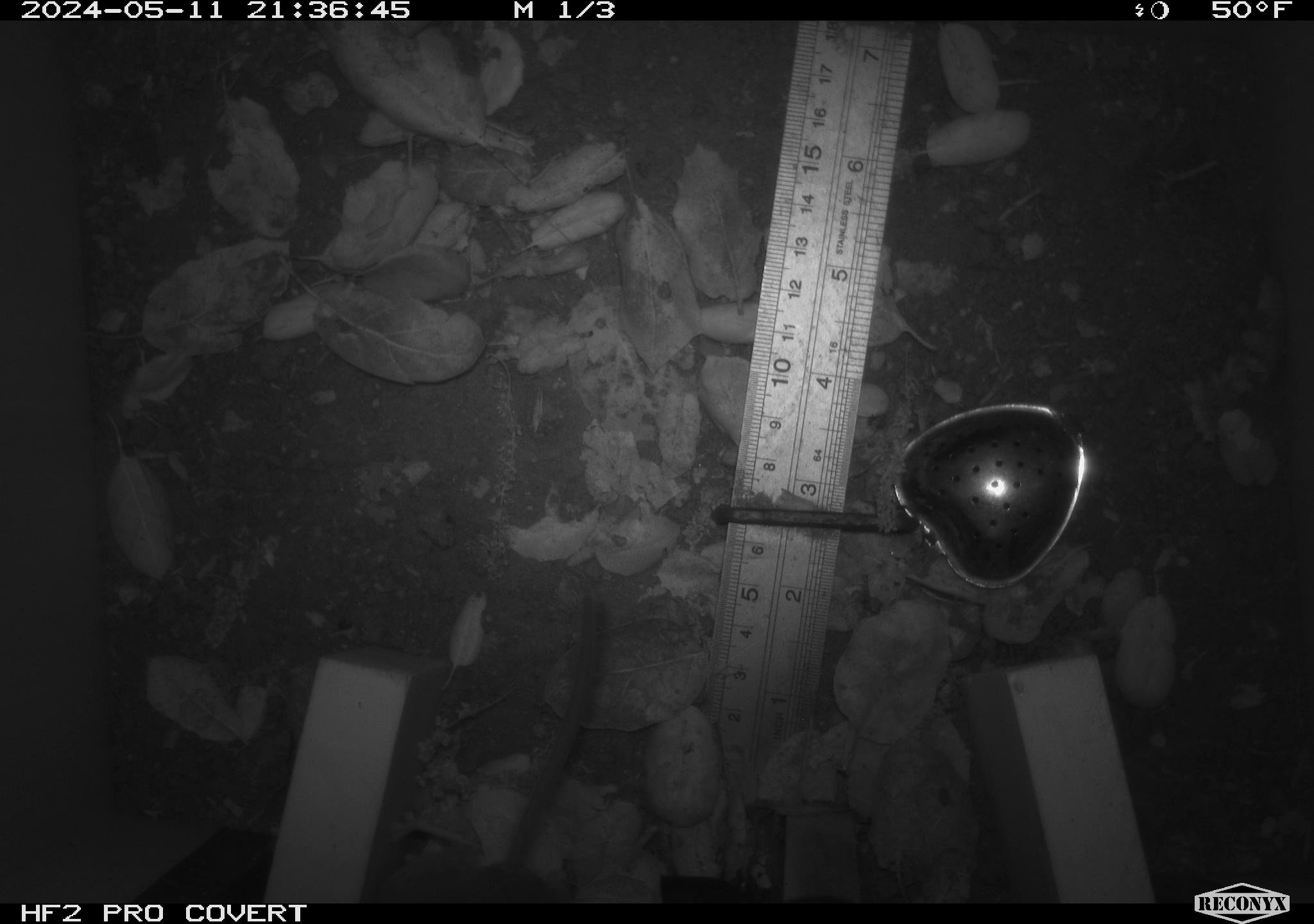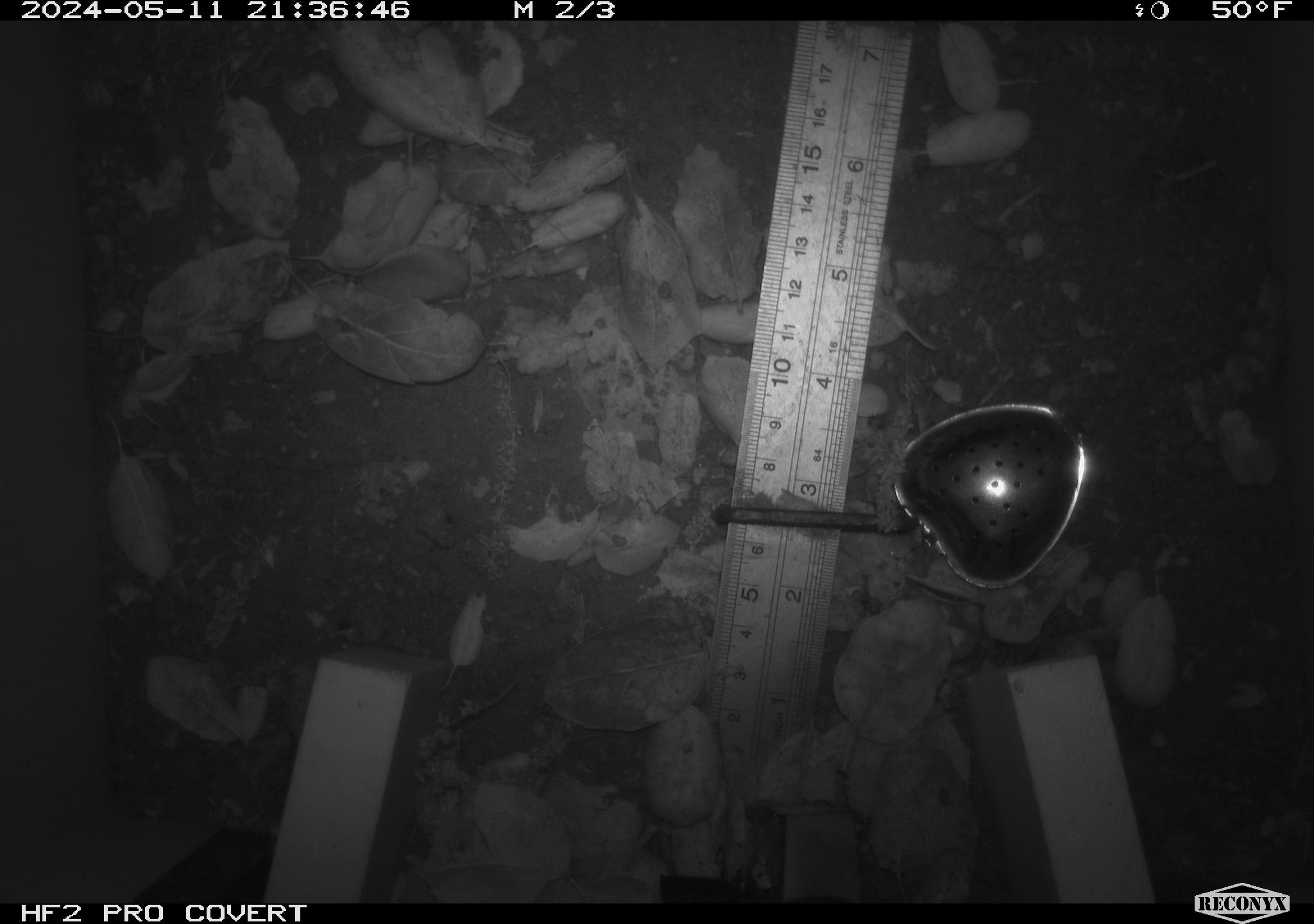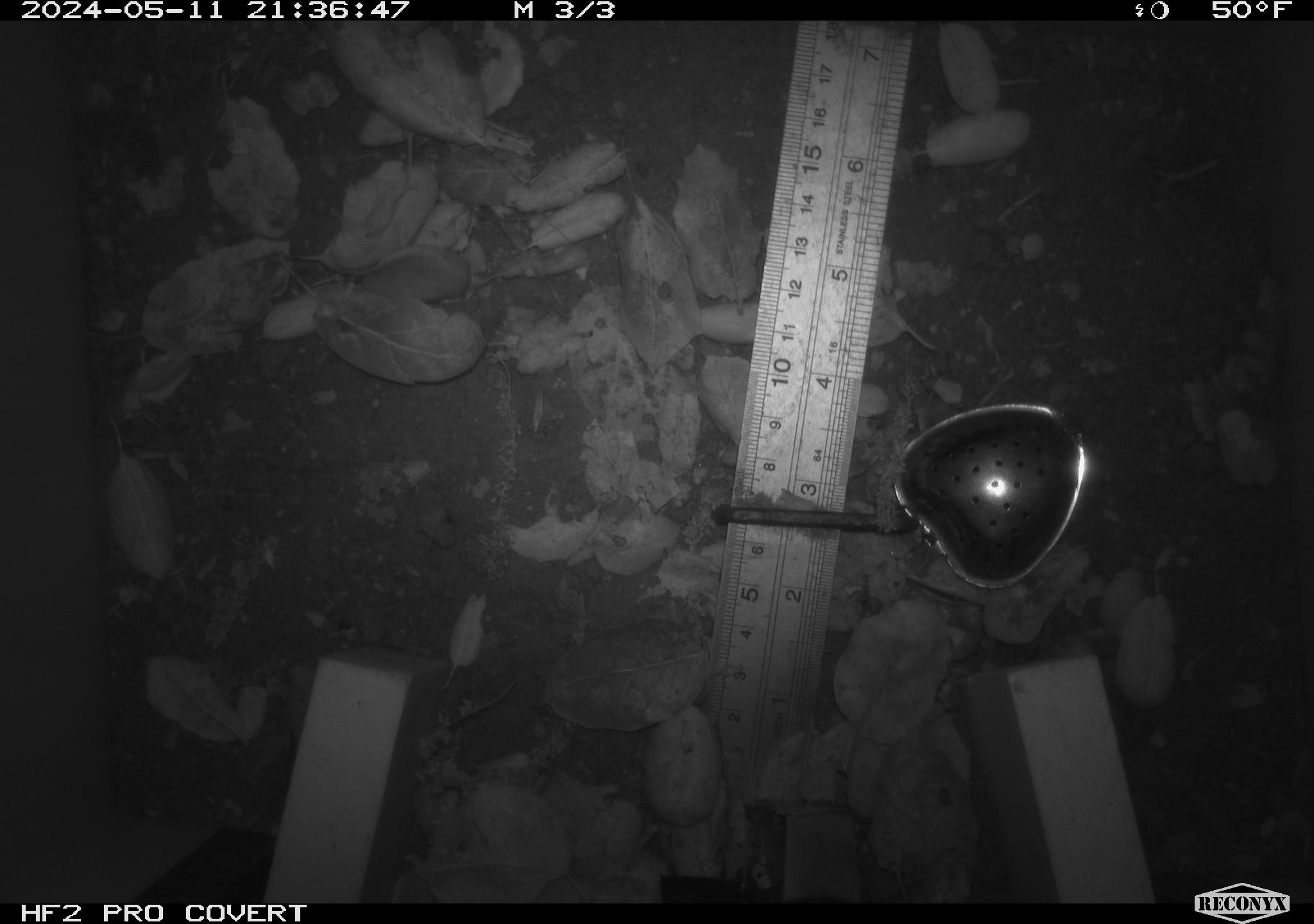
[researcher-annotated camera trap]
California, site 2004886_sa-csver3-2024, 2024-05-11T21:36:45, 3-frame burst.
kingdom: Animalia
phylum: Chordata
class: Mammalia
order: Rodentia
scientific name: Rodentia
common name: rodent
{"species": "rodent (Rodentia)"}